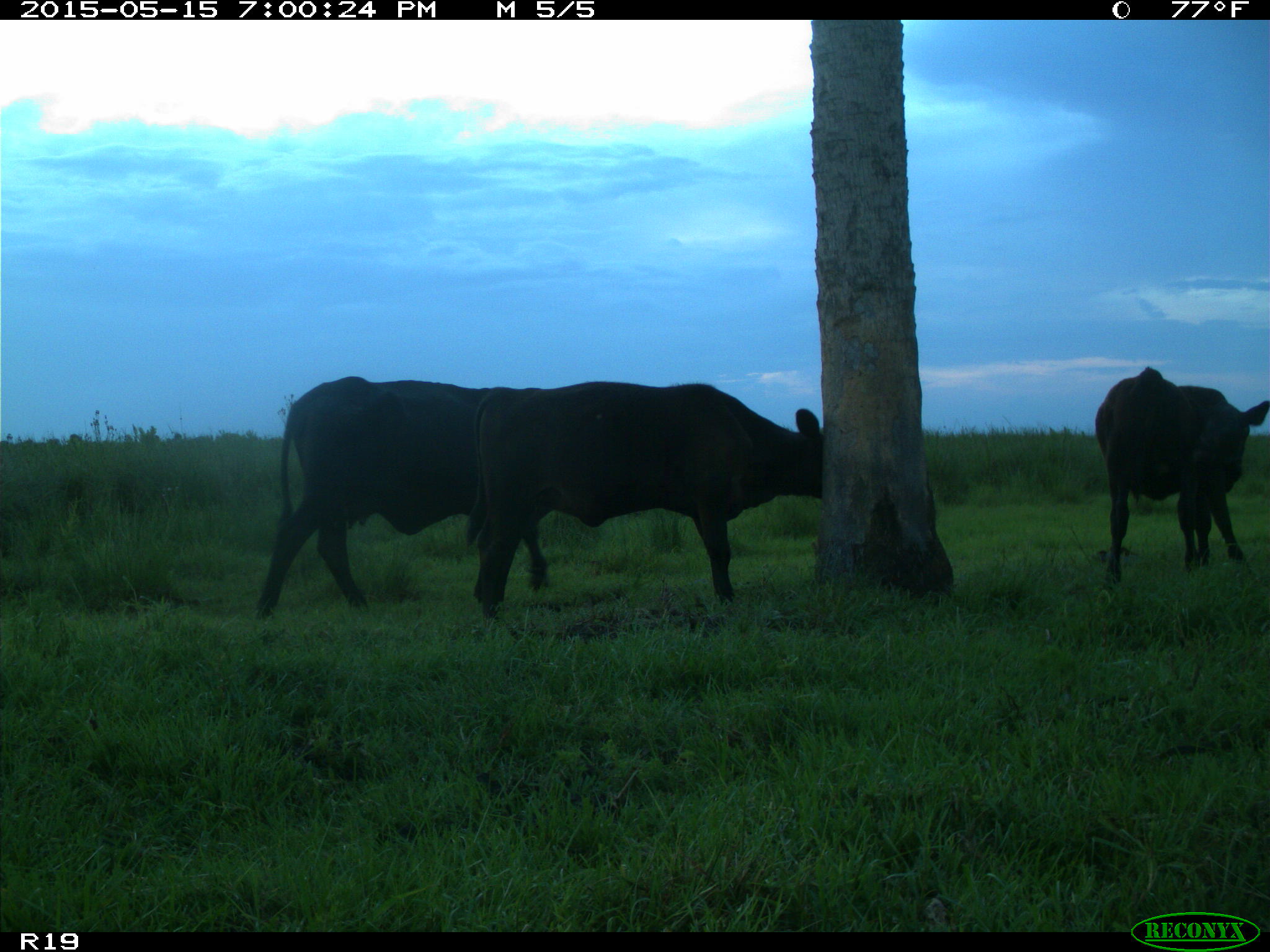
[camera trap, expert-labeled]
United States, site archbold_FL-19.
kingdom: Animalia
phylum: Chordata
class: Mammalia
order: Artiodactyla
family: Bovidae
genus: Bos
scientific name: Bos taurus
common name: domestic cow